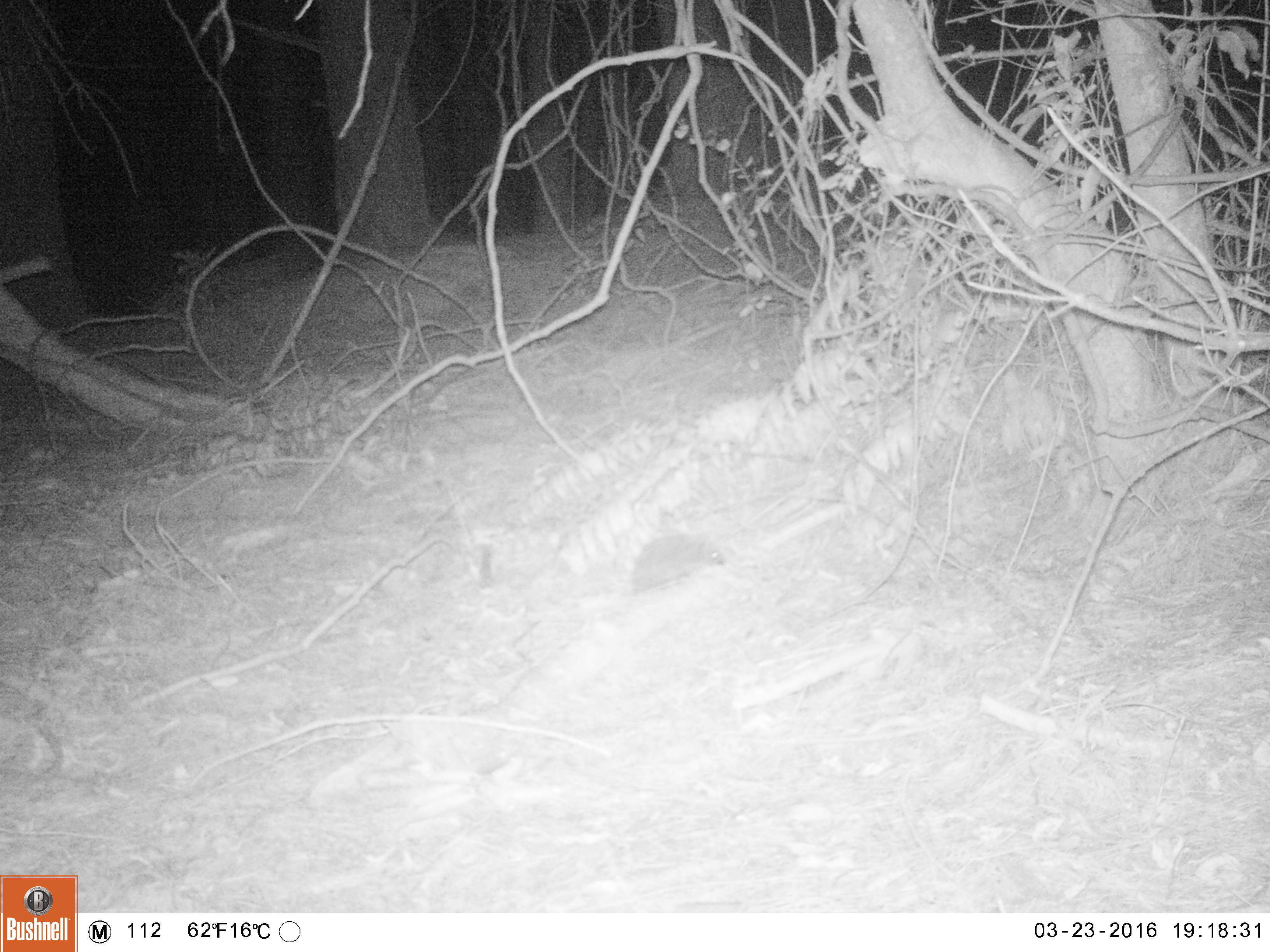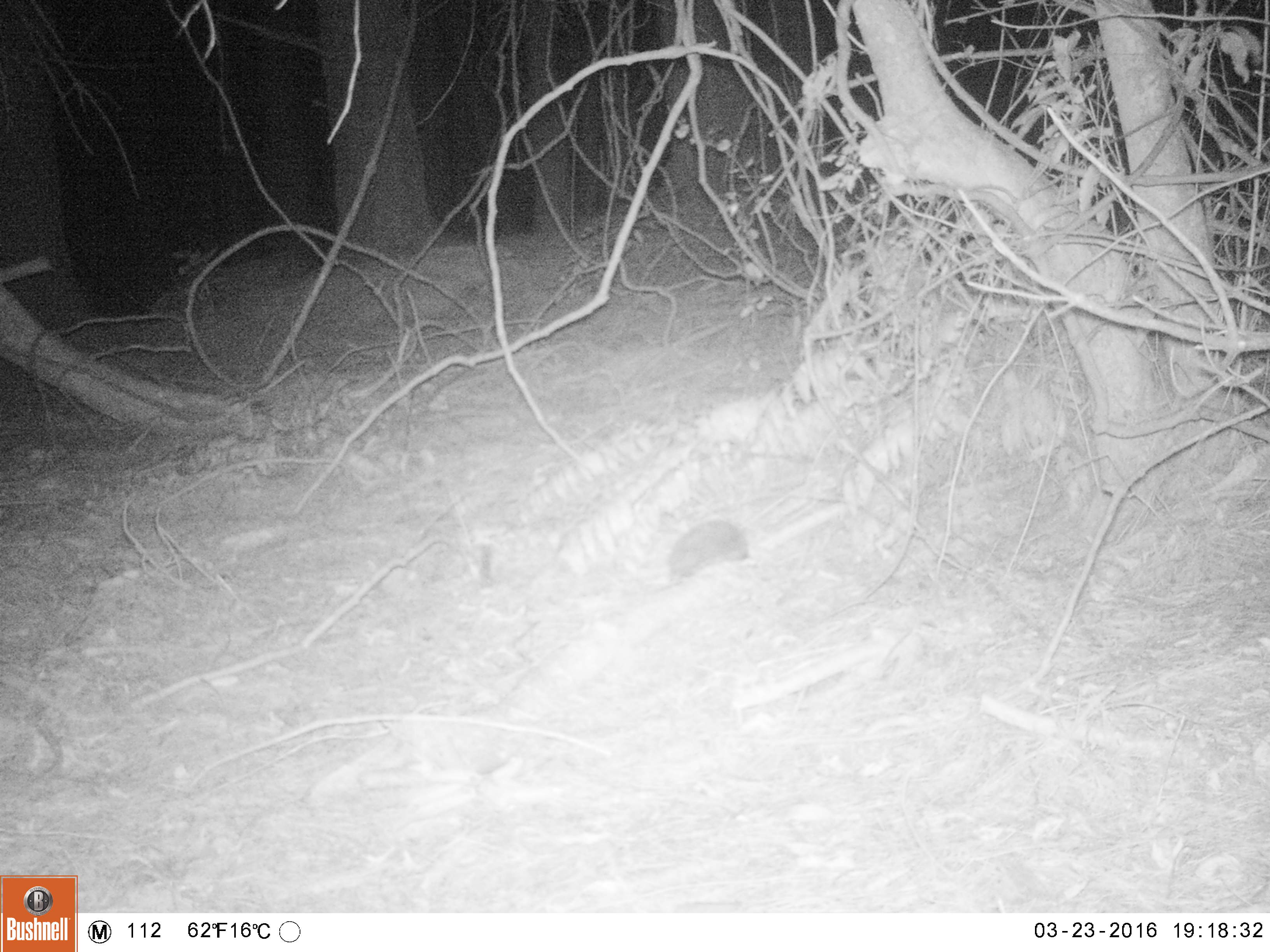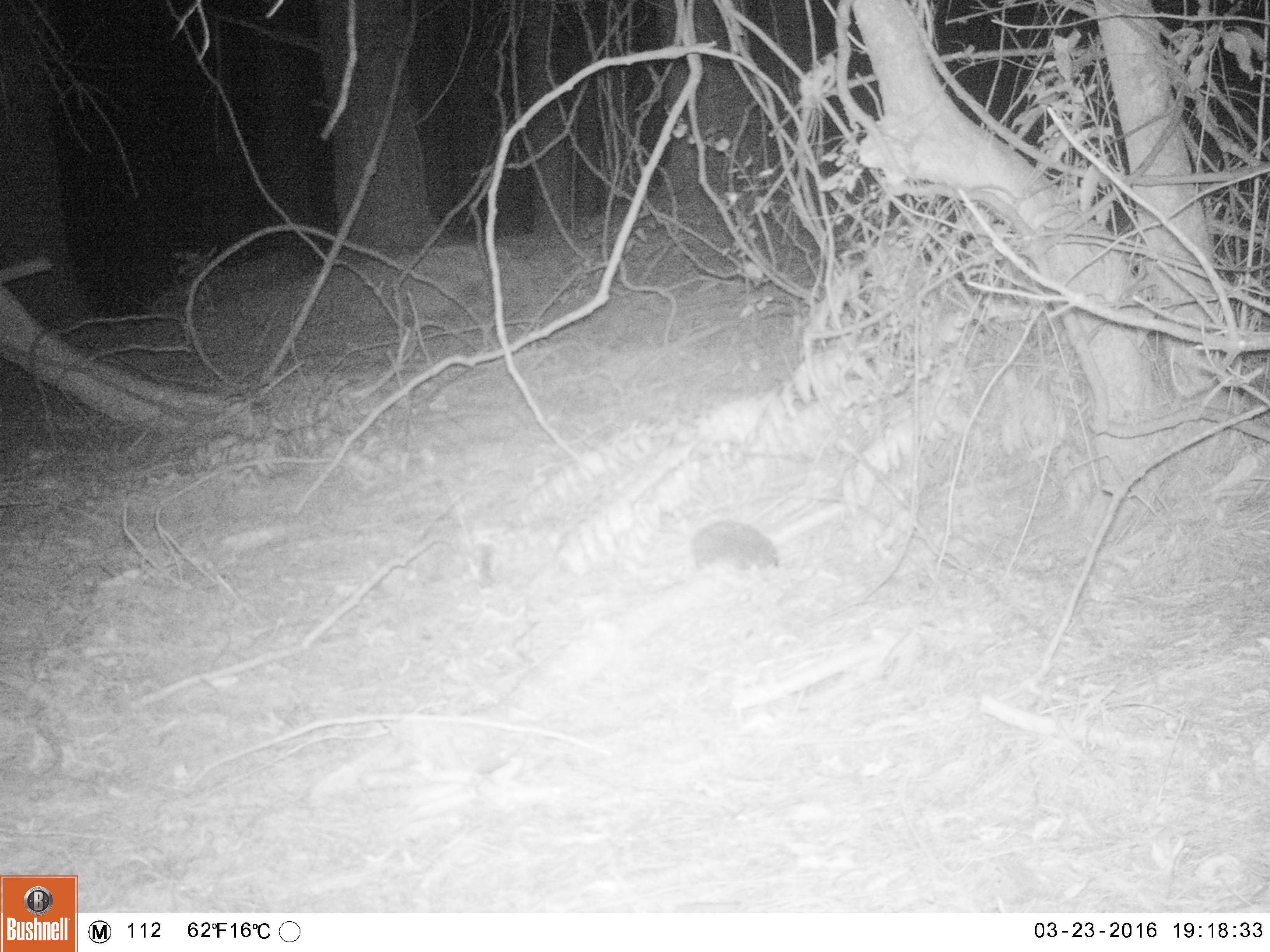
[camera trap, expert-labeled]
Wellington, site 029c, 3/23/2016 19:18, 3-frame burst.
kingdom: Animalia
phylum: Chordata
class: Mammalia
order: Eulipotyphla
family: Erinaceidae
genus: Erinaceus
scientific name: Erinaceus europaeus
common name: hedgehog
Hedgehog (Erinaceus europaeus).